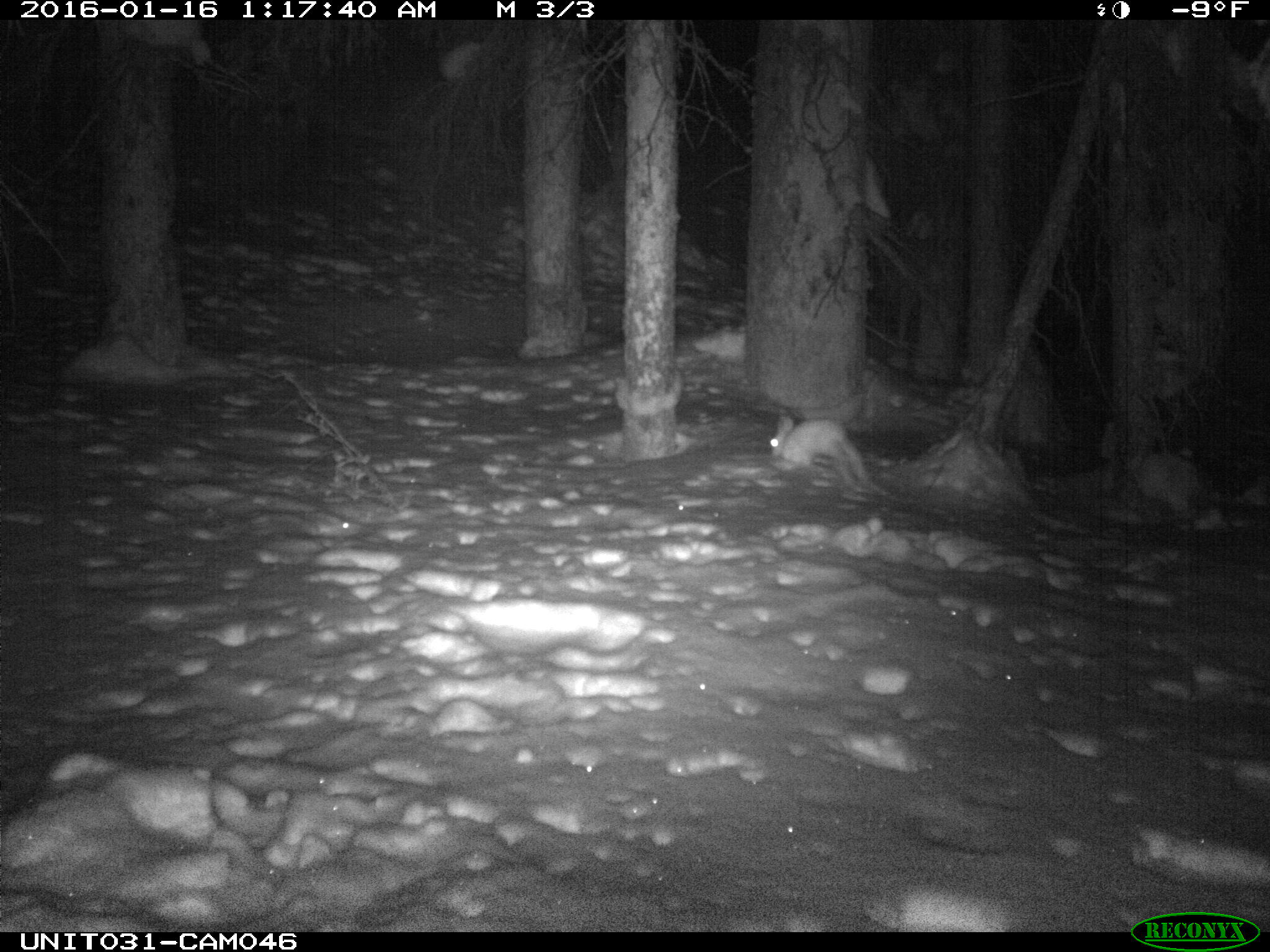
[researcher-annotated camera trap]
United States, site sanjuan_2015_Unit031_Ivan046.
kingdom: Animalia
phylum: Chordata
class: Mammalia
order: Lagomorpha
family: Leporidae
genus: Lepus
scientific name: Lepus americanus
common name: snowshoe hare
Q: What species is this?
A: Lepus americanus (snowshoe hare).